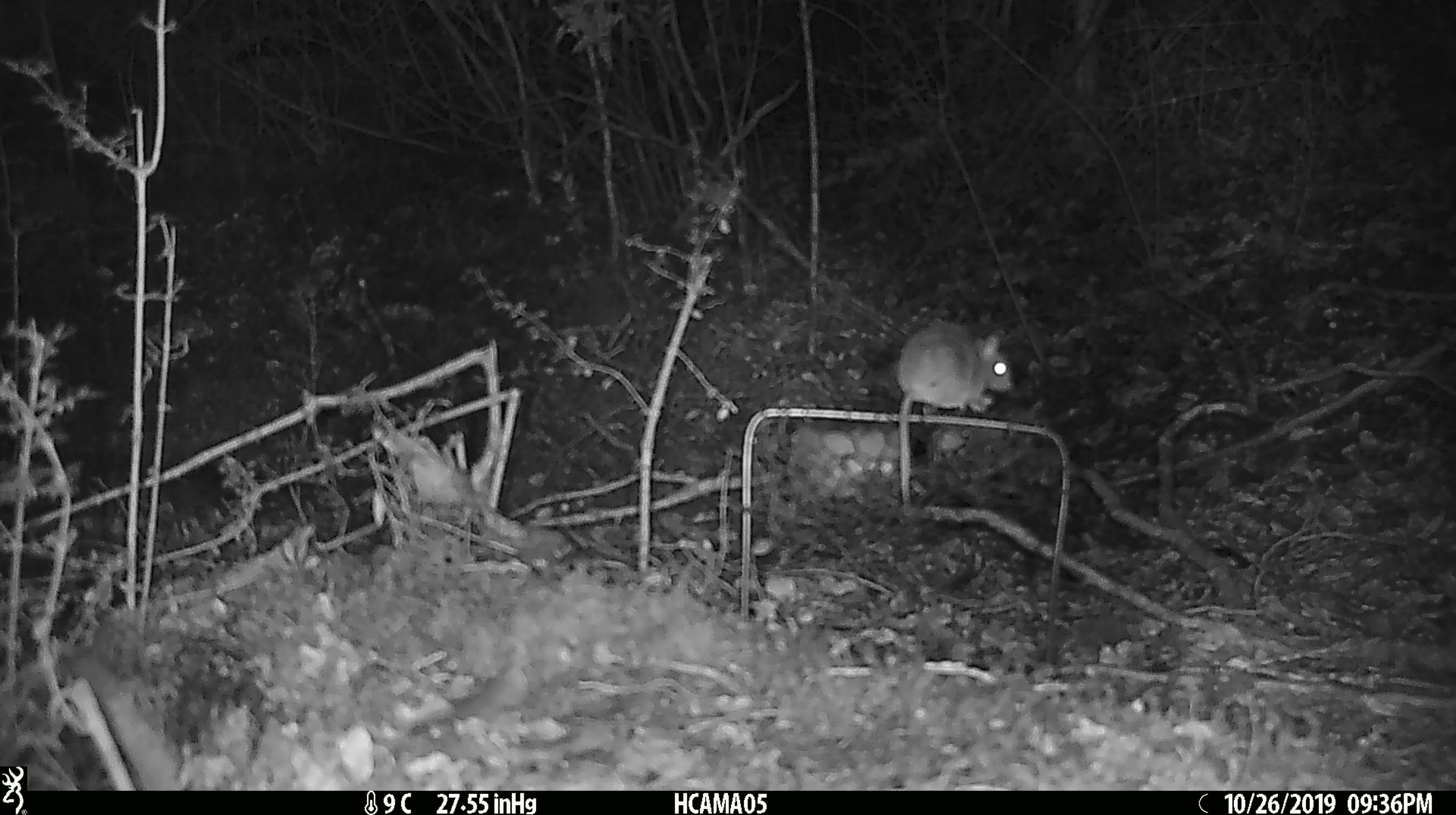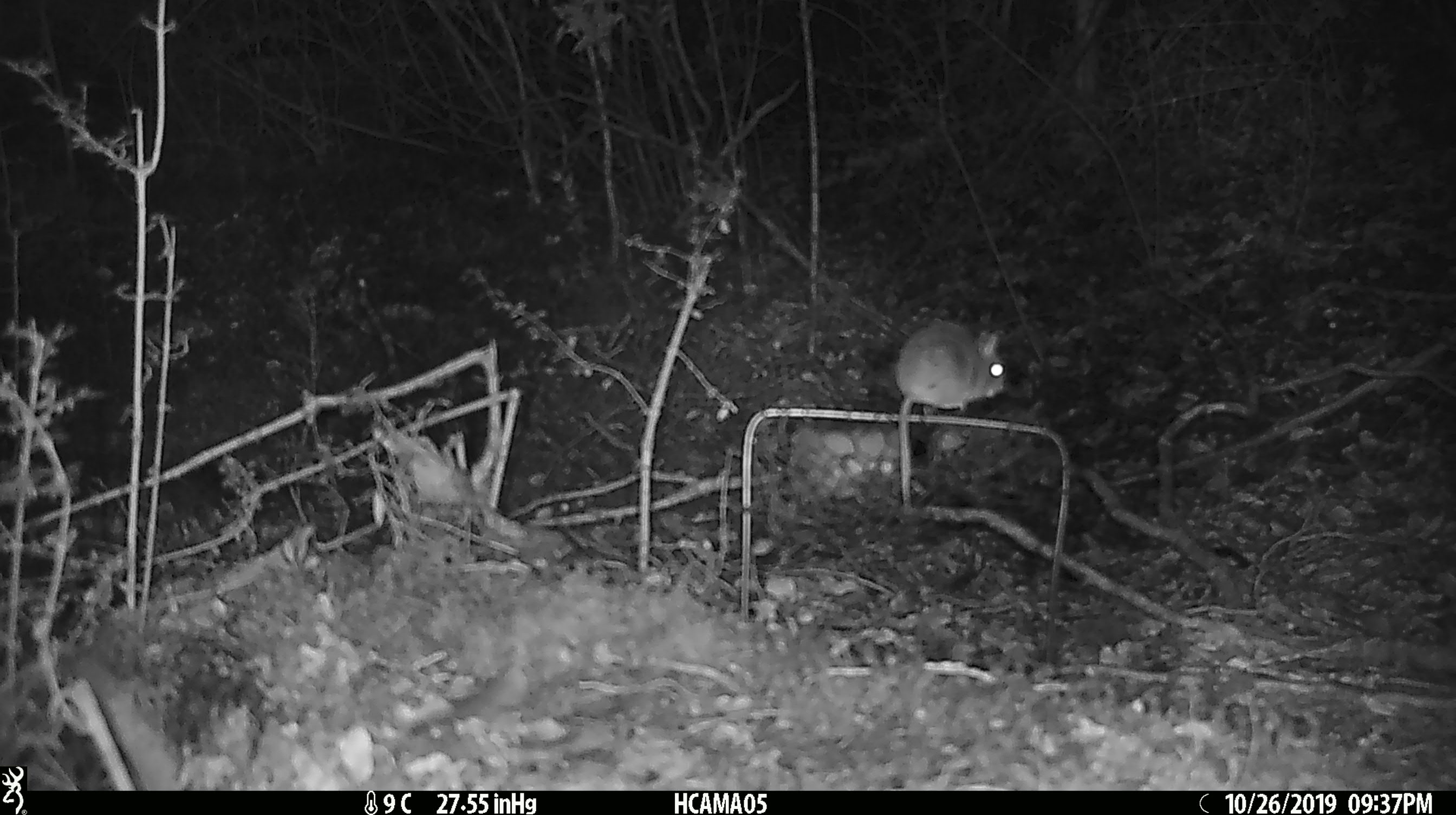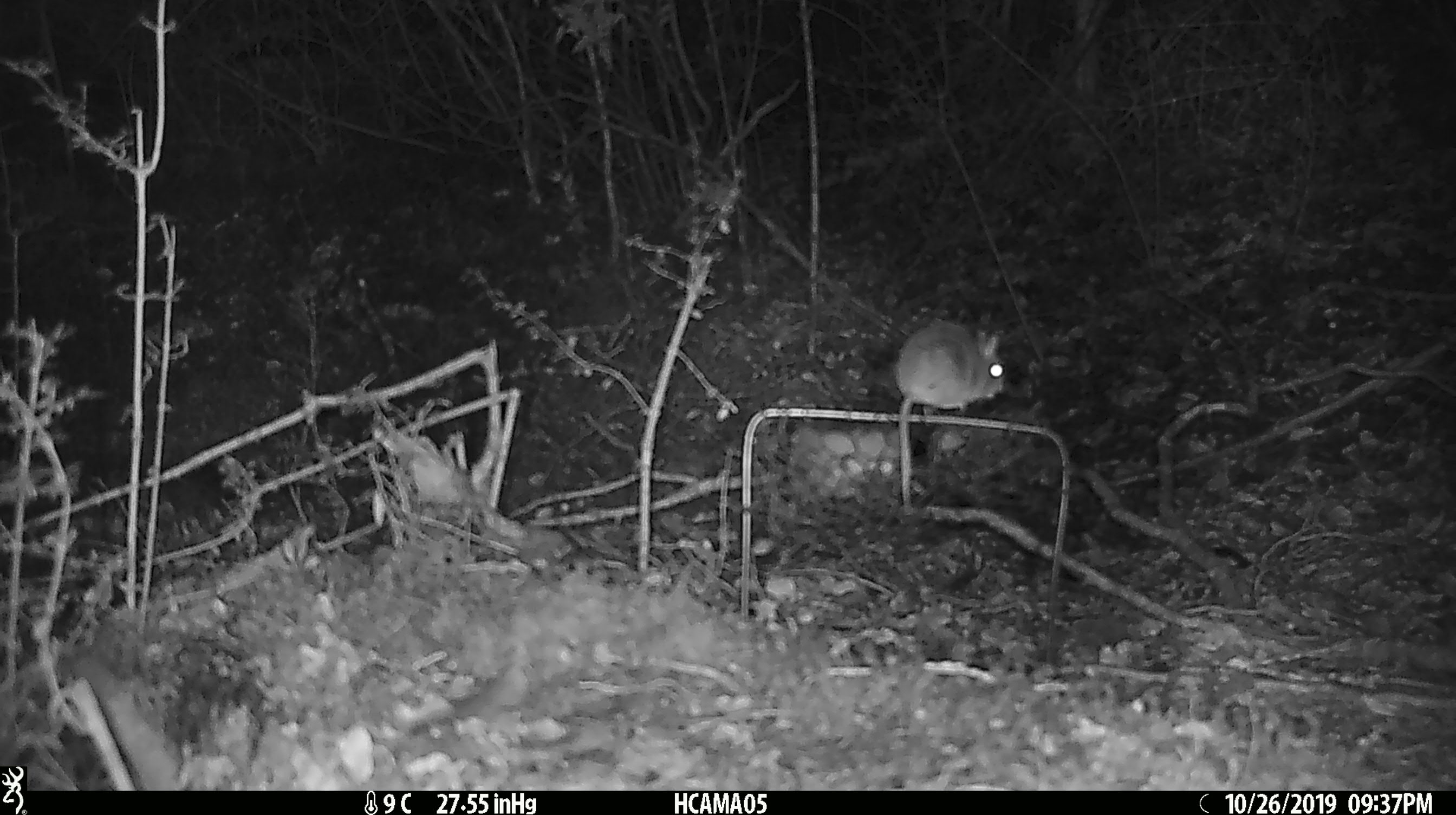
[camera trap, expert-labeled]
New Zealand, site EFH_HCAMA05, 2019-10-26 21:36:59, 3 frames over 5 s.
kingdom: Animalia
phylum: Chordata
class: Mammalia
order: Rodentia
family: Muridae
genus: Mus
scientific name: Mus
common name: mouse